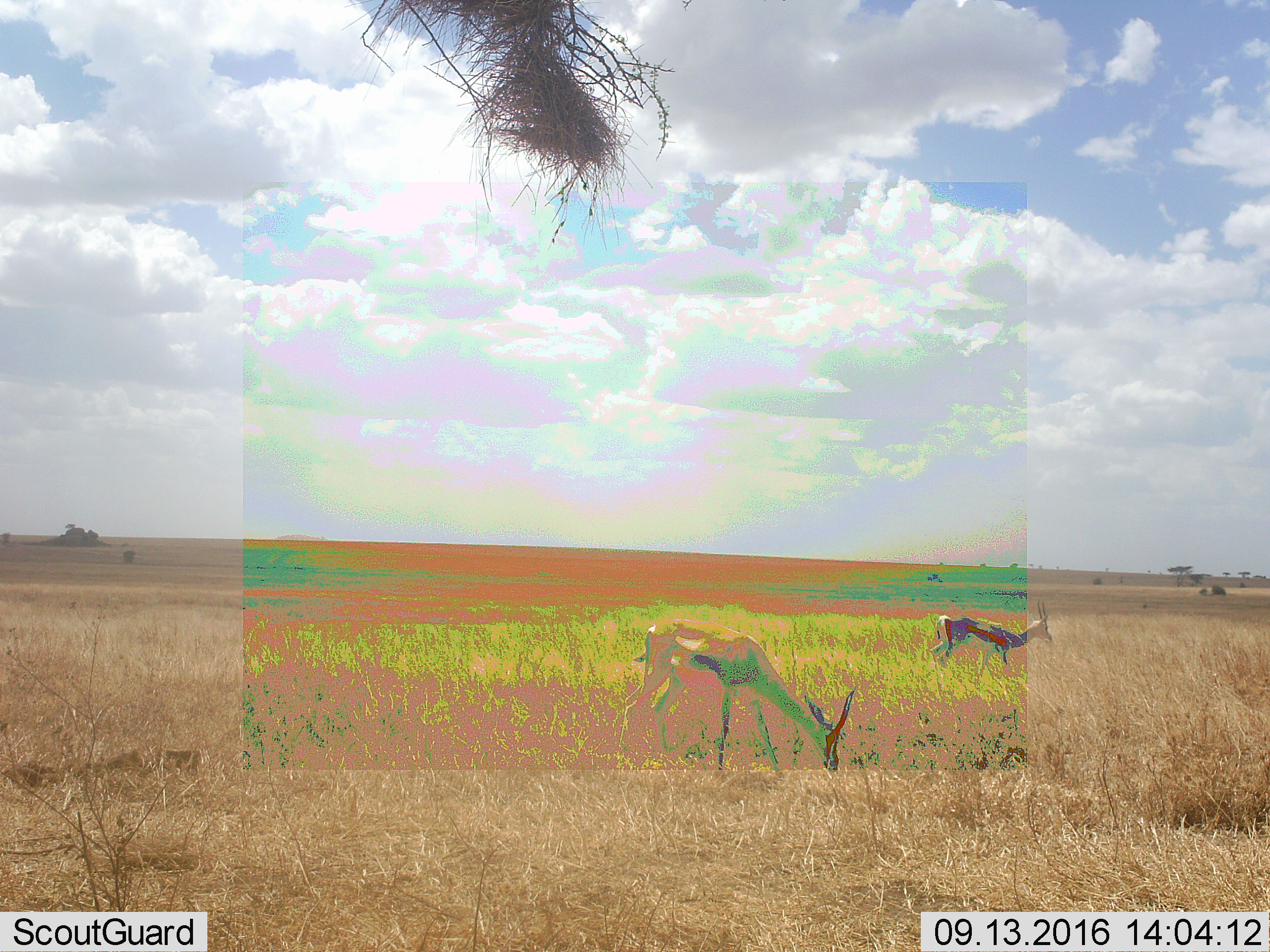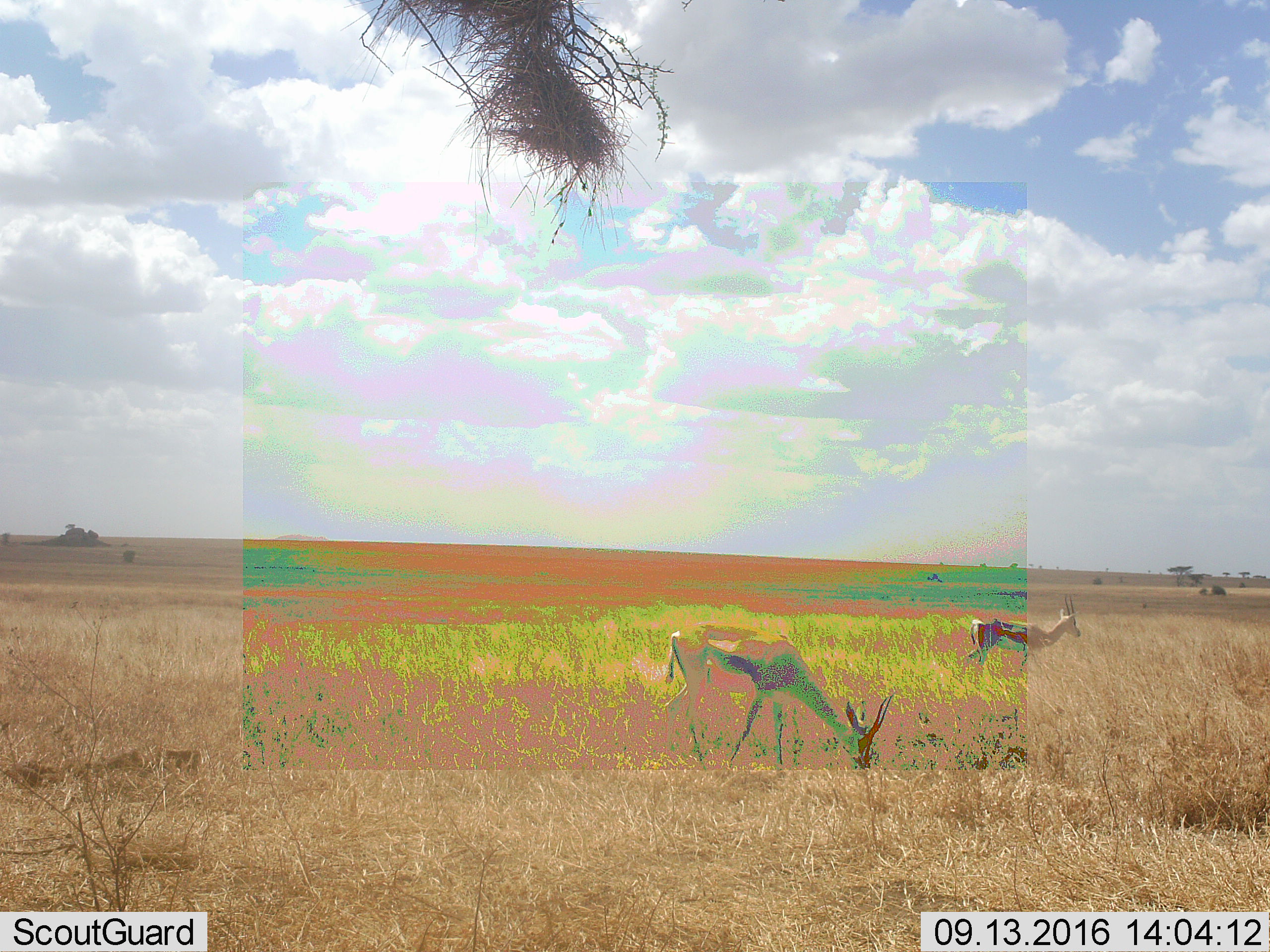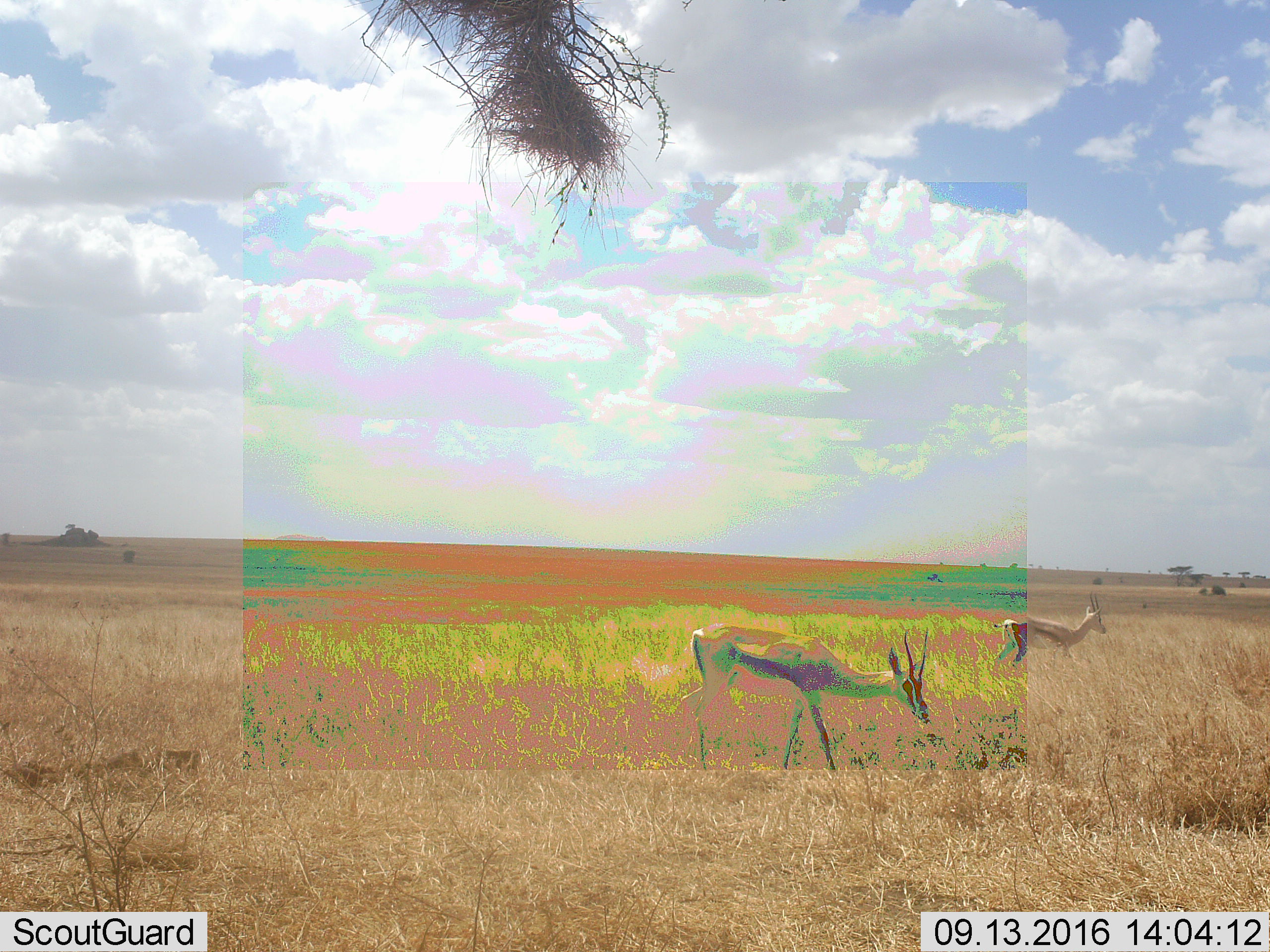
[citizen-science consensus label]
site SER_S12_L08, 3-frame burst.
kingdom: Animalia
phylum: Chordata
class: Mammalia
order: Artiodactyla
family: Bovidae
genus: Eudorcas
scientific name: Eudorcas thomsonii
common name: thomson's gazelle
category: gazellethomsons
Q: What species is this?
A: Gazellethomsons (thomson's gazelle) (Eudorcas thomsonii).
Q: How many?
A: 2.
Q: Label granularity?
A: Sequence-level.